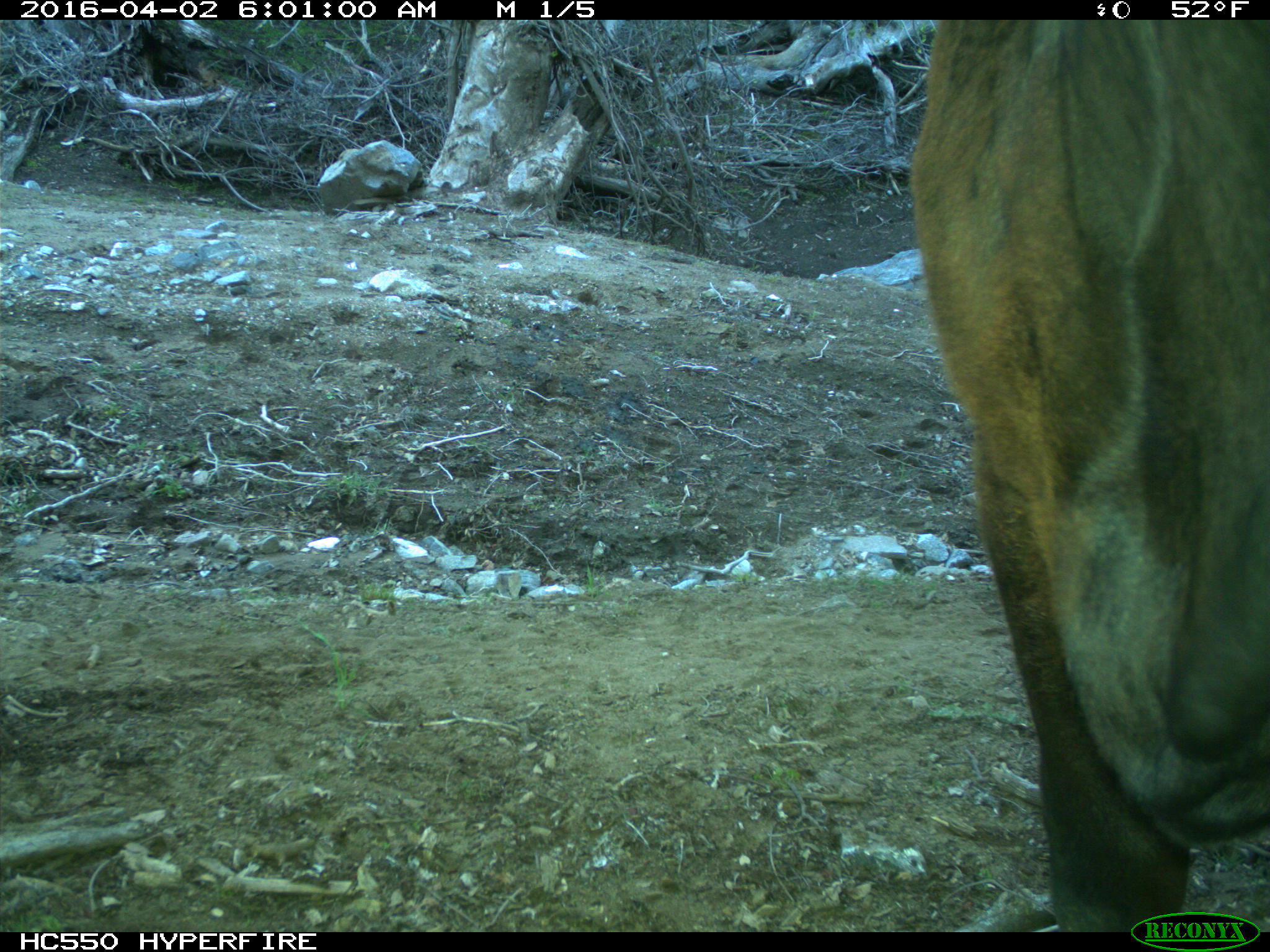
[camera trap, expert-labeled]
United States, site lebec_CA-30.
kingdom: Animalia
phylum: Chordata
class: Mammalia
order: Artiodactyla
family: Bovidae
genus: Bos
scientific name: Bos taurus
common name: domestic cow